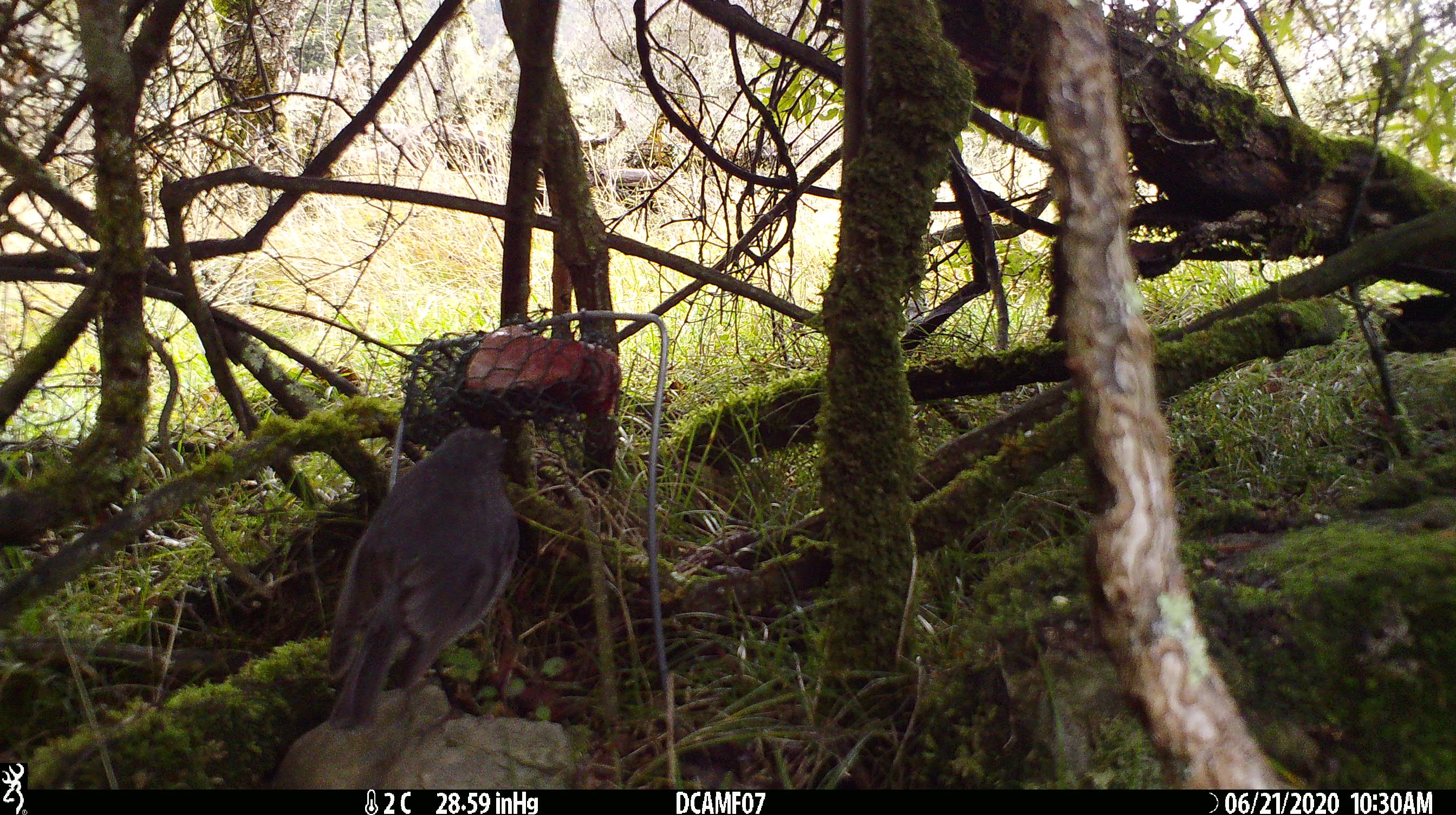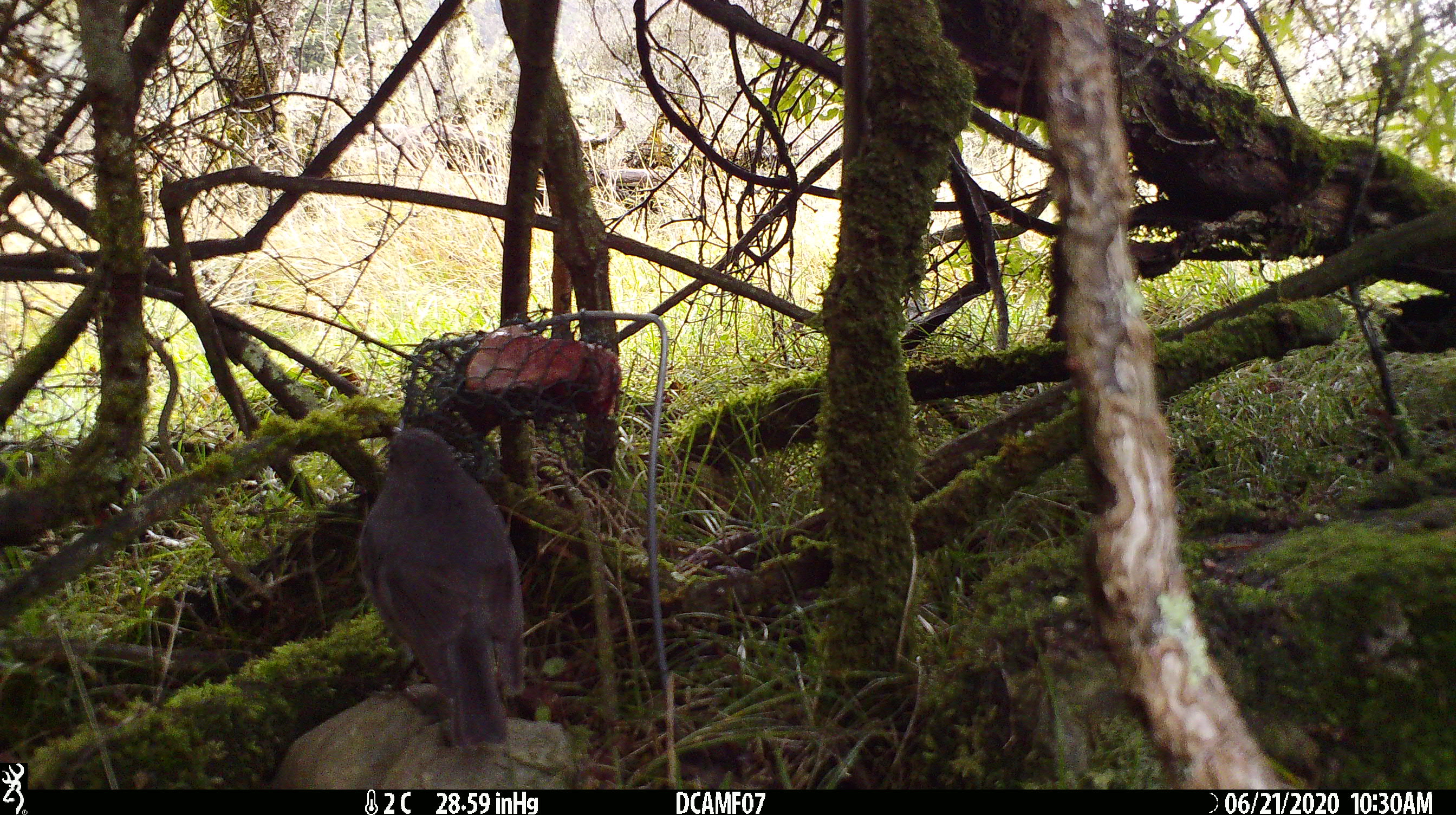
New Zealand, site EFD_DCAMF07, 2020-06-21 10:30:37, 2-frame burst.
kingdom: Animalia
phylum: Chordata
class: Aves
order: Passeriformes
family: Petroicidae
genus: Petroica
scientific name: Petroica australis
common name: new zealand robin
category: robin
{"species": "robin (new zealand robin) (Petroica australis)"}